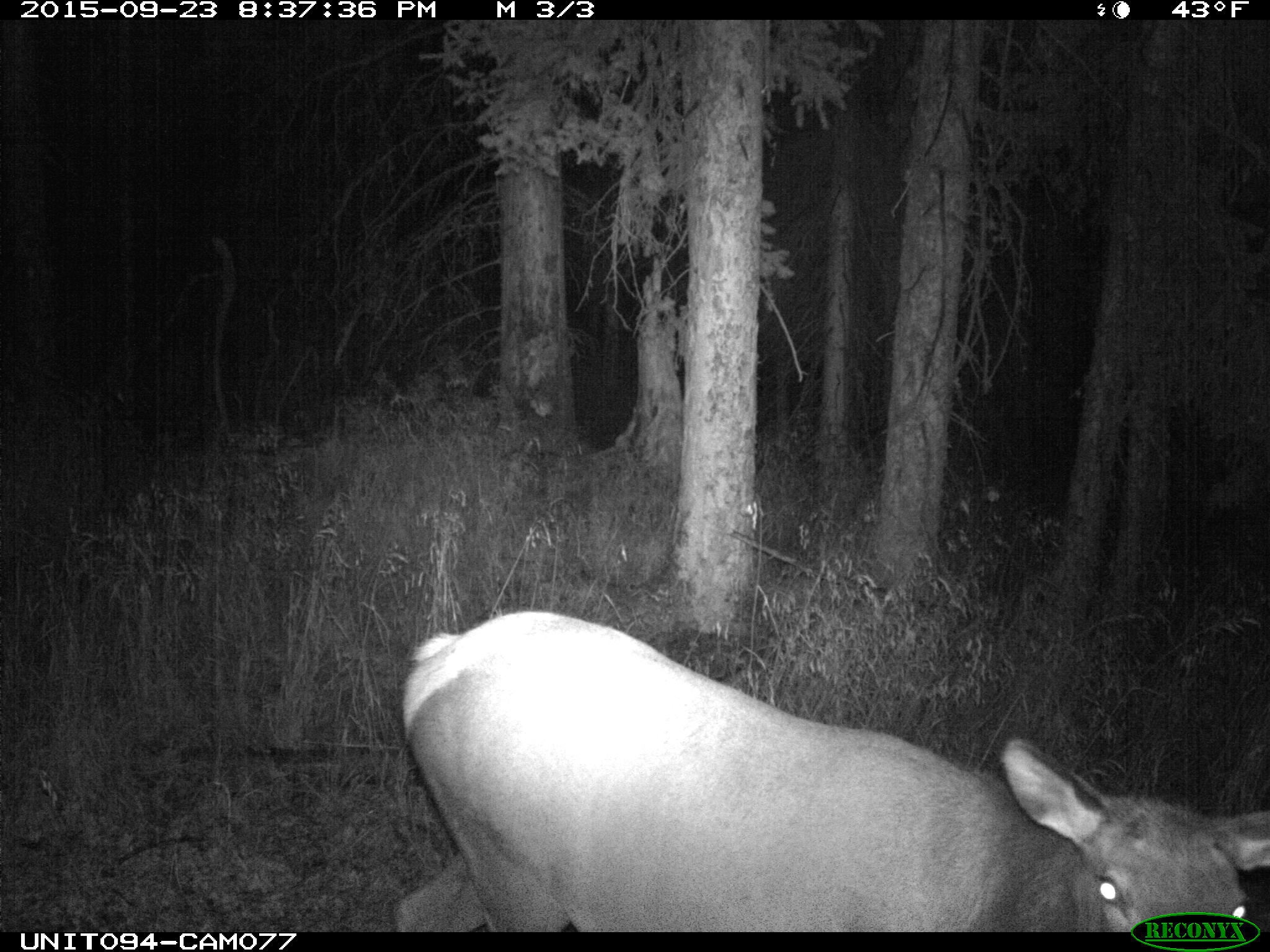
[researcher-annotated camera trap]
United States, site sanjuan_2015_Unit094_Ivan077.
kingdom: Animalia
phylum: Chordata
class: Mammalia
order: Artiodactyla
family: Cervidae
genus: Cervus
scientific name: Cervus elaphus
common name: red deer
Cervus elaphus (red deer).